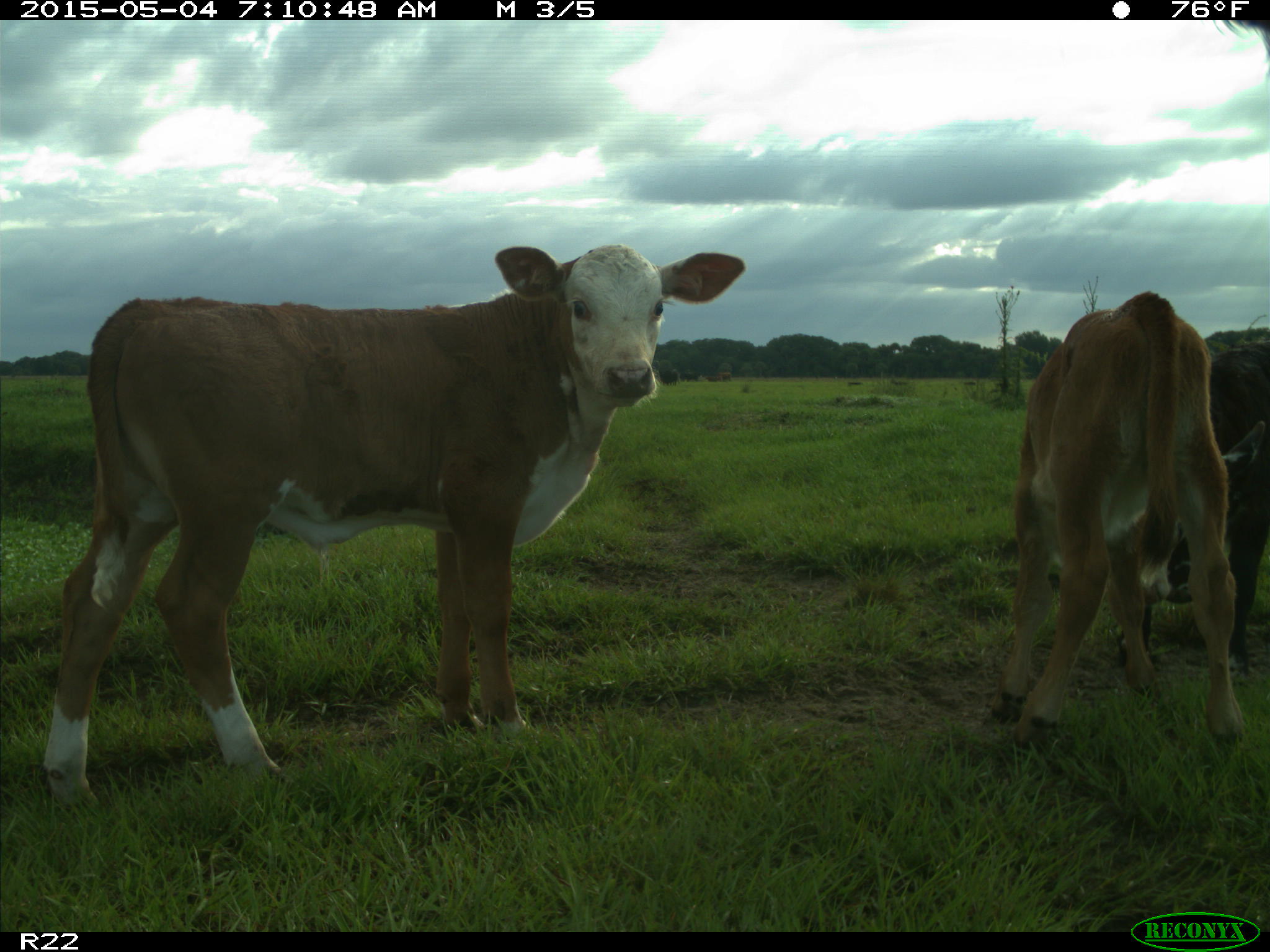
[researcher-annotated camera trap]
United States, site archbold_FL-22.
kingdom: Animalia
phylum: Chordata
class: Mammalia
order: Artiodactyla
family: Bovidae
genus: Bos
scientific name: Bos taurus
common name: domestic cow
Bos taurus (domestic cow).